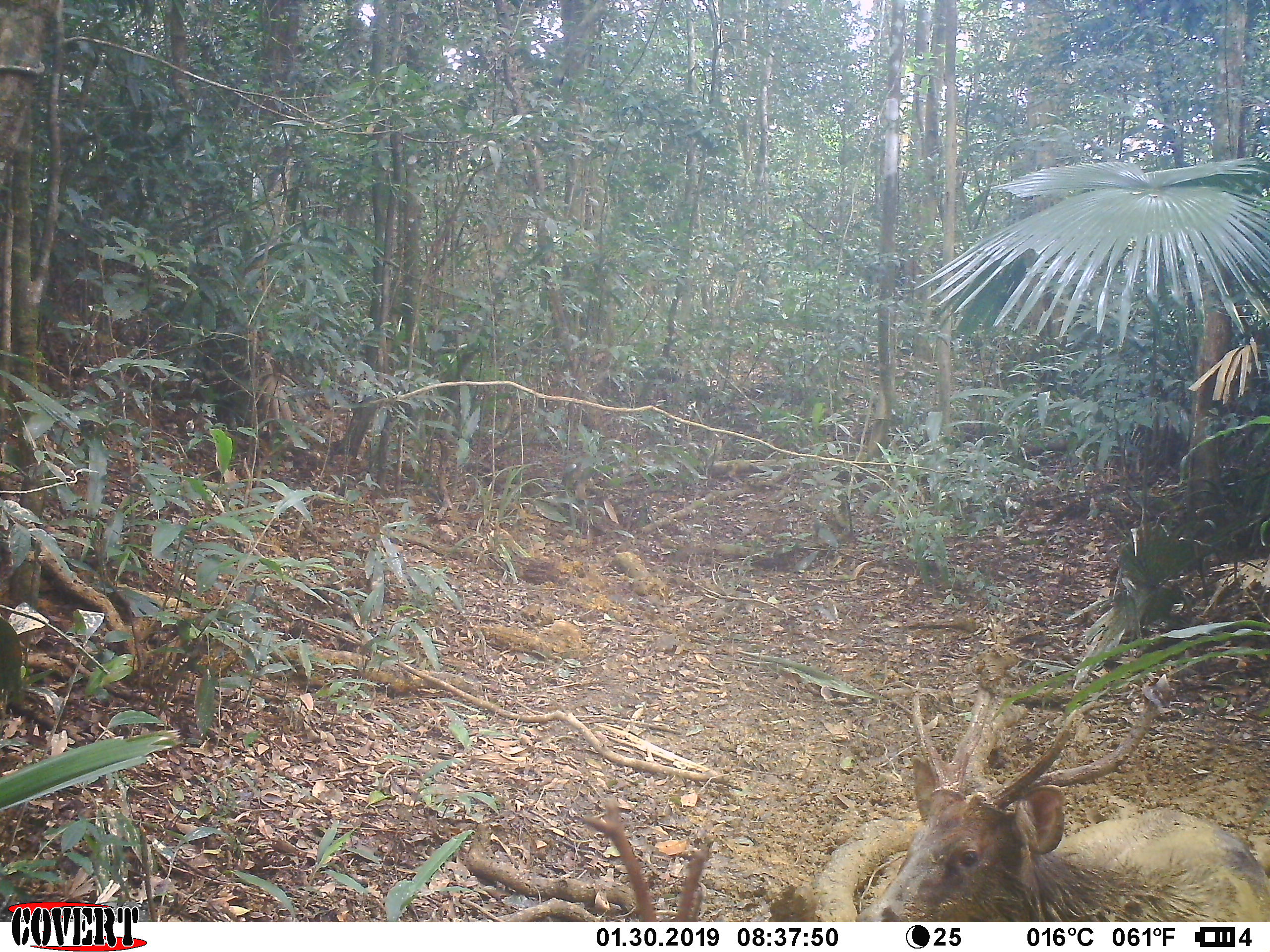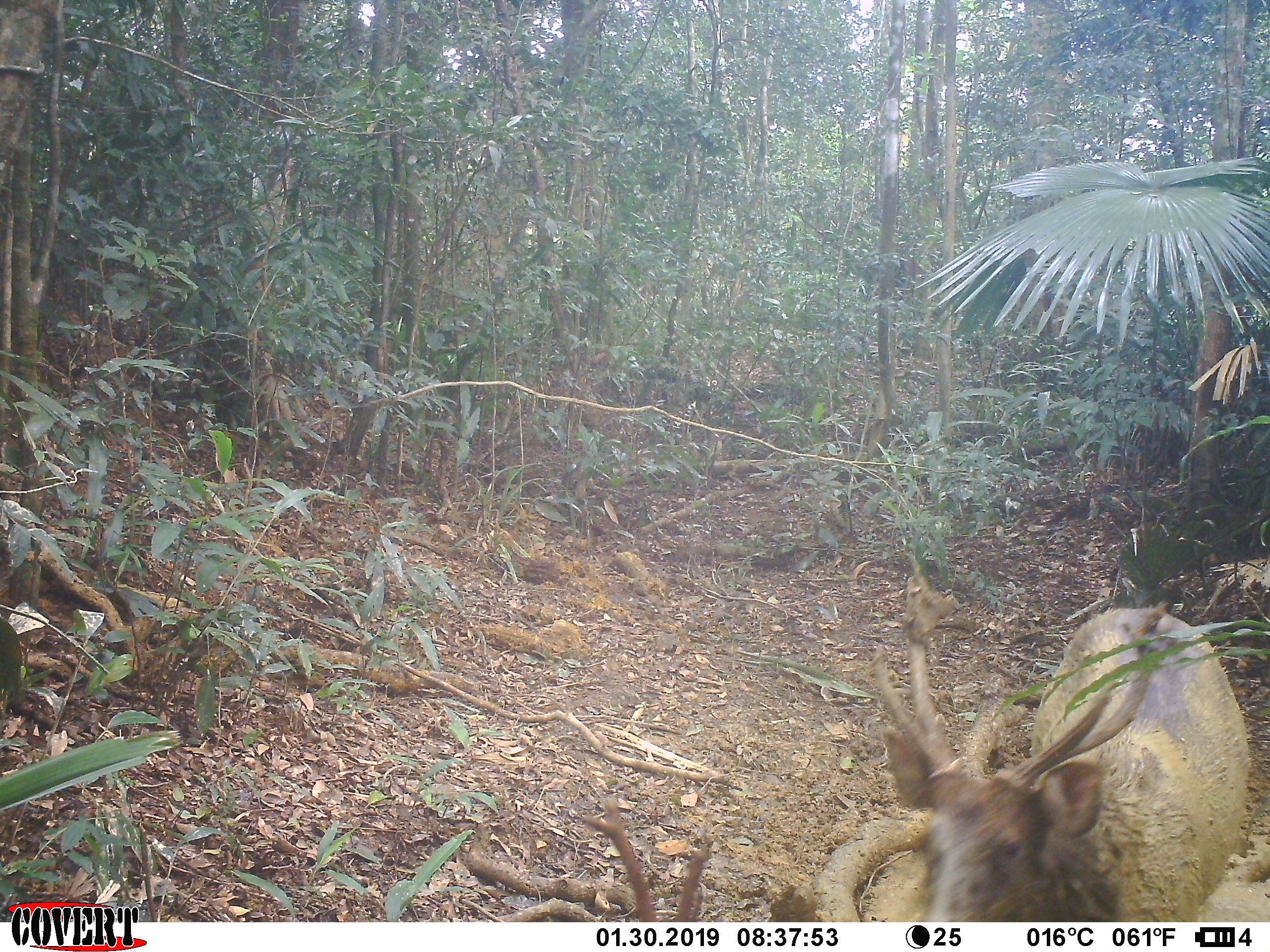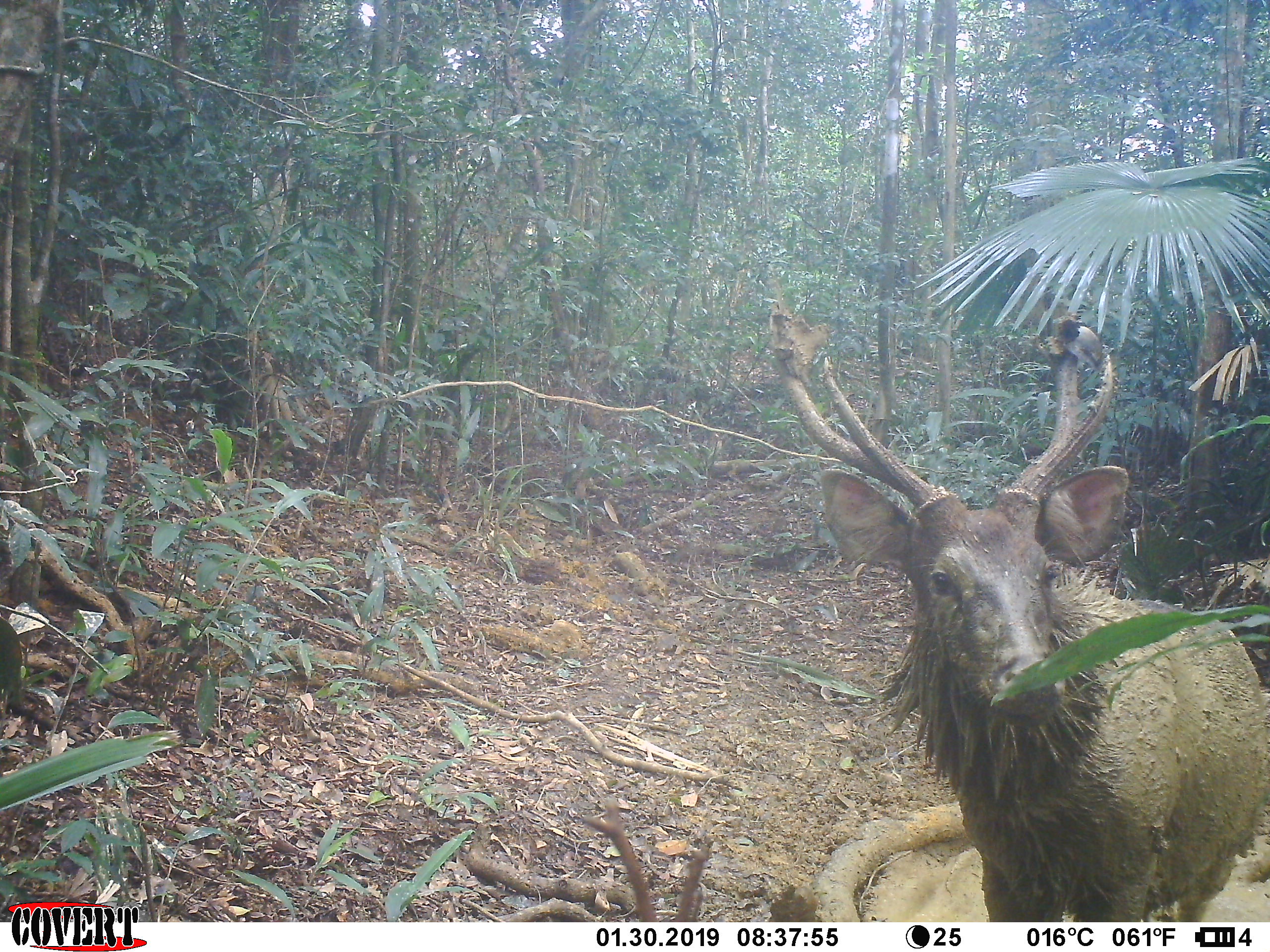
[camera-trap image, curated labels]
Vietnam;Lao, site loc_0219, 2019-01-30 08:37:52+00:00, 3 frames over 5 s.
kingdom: Animalia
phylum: Chordata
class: Mammalia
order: Artiodactyla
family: Cervidae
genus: Rusa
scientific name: Rusa unicolor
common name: sambar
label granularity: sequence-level